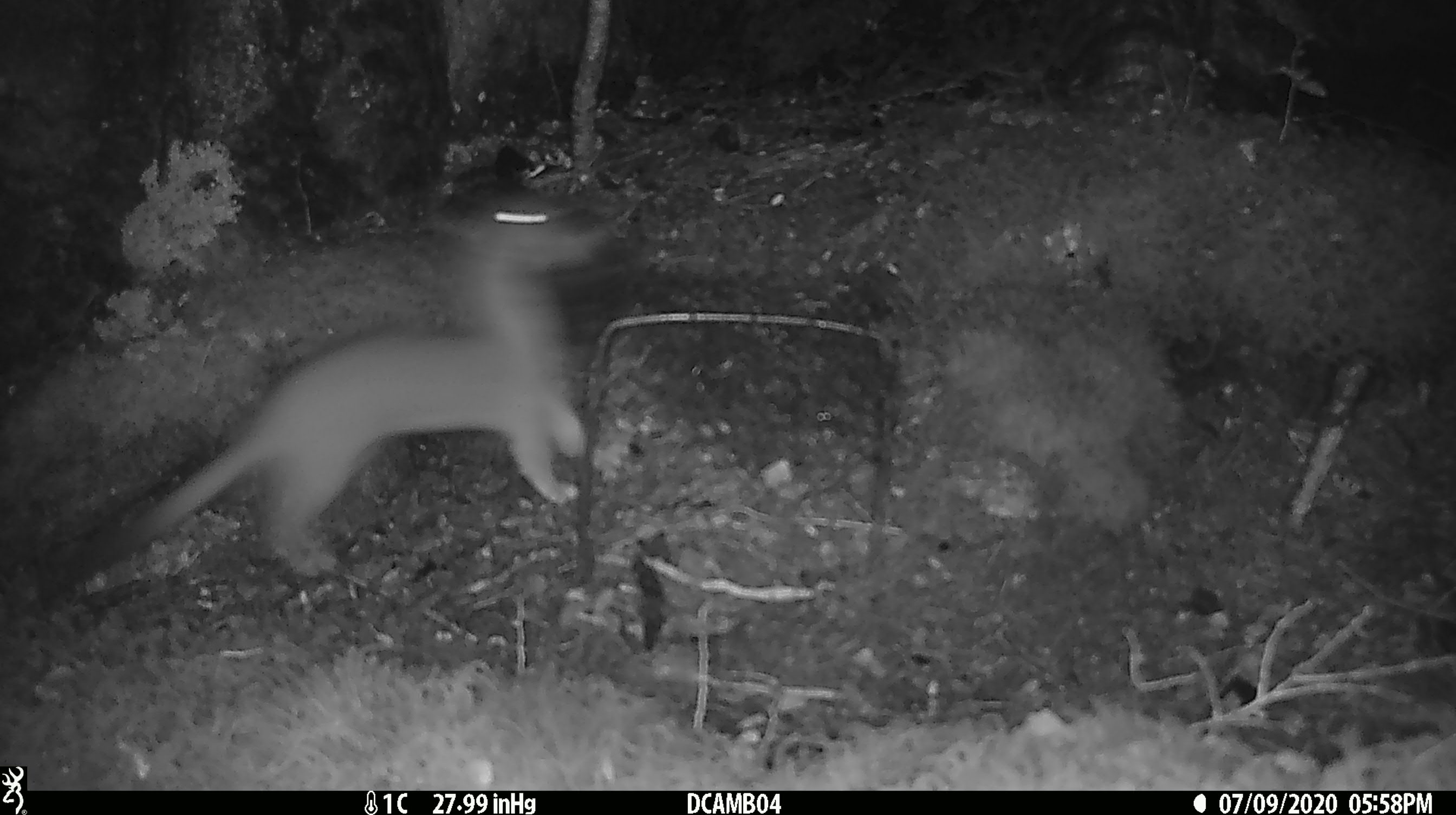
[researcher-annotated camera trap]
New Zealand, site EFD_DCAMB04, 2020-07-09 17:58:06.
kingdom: Animalia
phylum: Chordata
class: Mammalia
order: Carnivora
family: Mustelidae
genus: Mustela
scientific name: Mustela erminea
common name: stoat